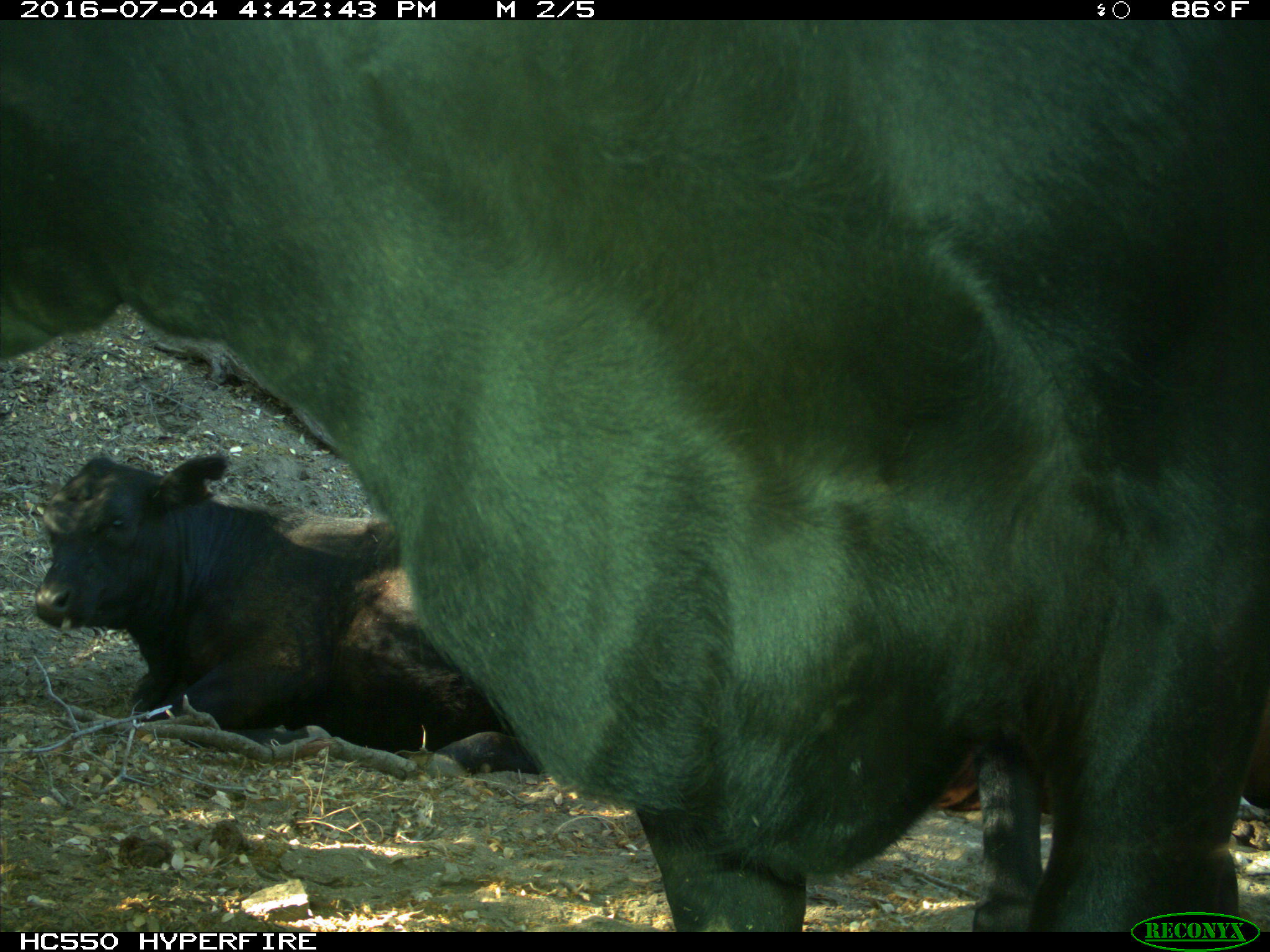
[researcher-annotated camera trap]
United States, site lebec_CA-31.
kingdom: Animalia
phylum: Chordata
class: Mammalia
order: Artiodactyla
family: Bovidae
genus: Bos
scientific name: Bos taurus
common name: domestic cow